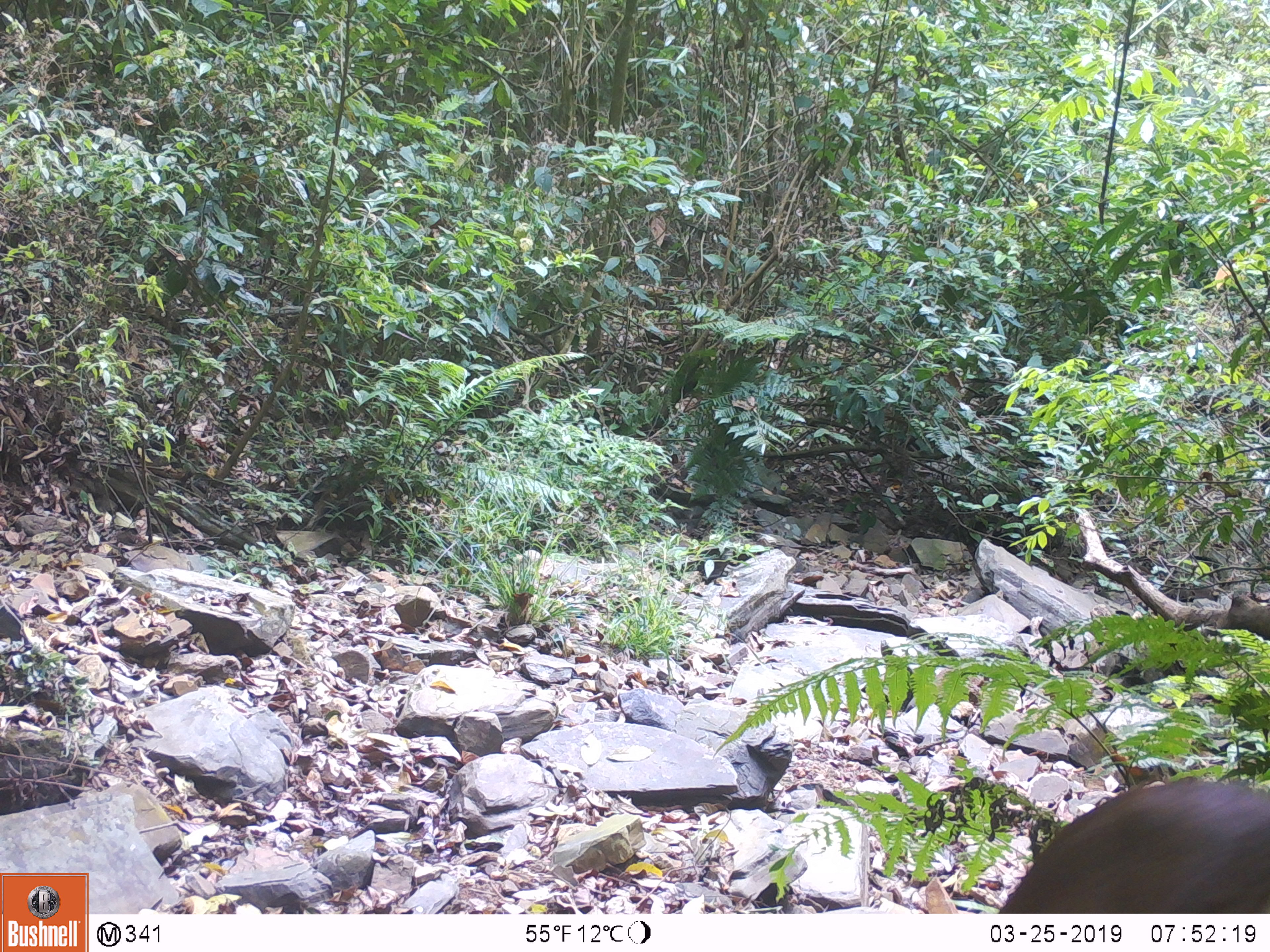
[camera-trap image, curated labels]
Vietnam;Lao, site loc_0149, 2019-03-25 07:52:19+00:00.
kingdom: Animalia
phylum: Chordata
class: Mammalia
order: Artiodactyla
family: Cervidae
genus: Muntiacus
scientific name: Muntiacus rooseveltorum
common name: roosevelt's muntjac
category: roosevelts muntjac group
Roosevelts muntjac group (roosevelt's muntjac) (Muntiacus rooseveltorum). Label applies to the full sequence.